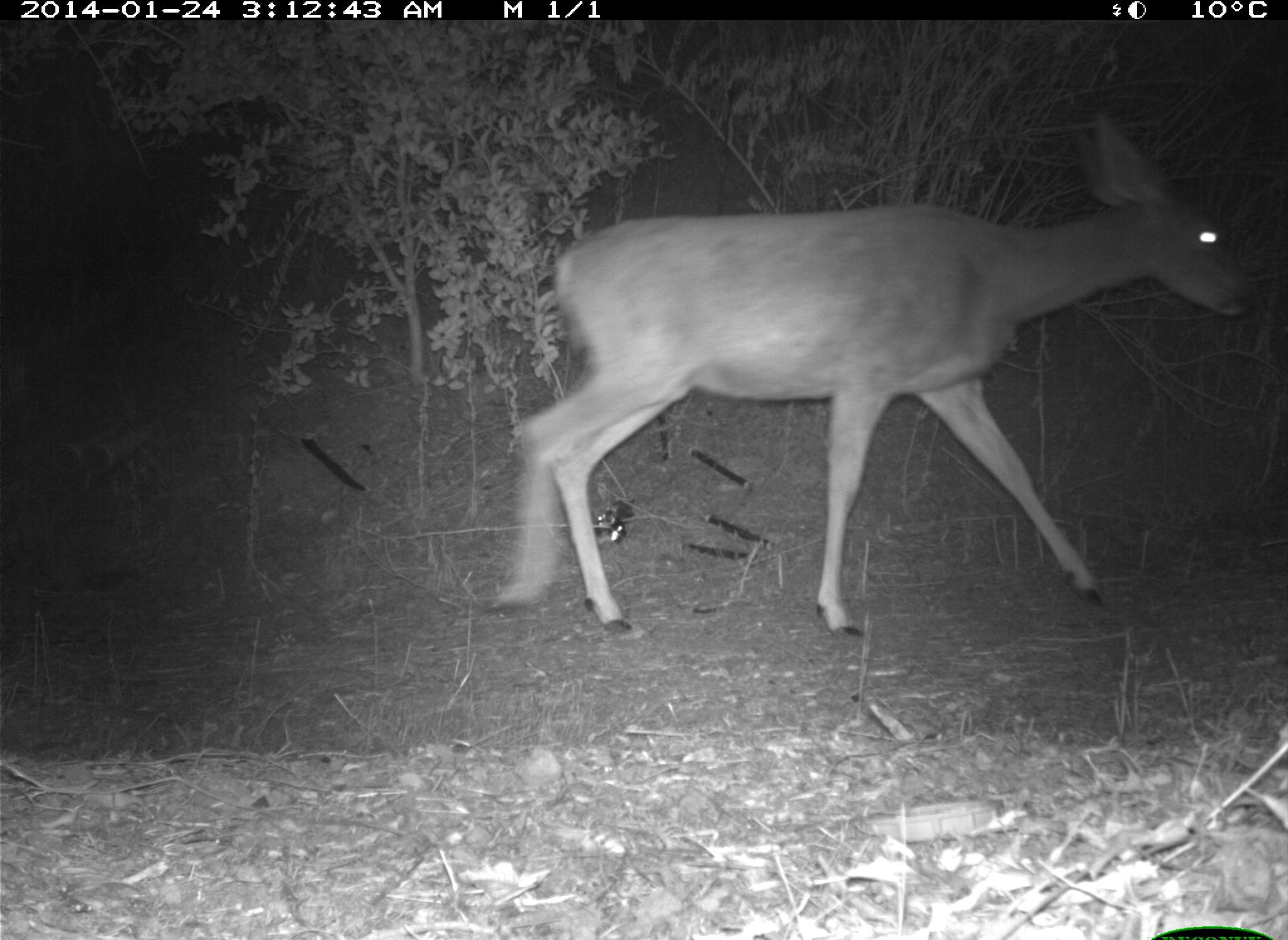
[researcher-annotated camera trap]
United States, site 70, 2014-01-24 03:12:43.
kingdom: Animalia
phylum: Chordata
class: Mammalia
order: Artiodactyla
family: Cervidae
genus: Odocoileus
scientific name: Odocoileus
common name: deer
Deer (Odocoileus).